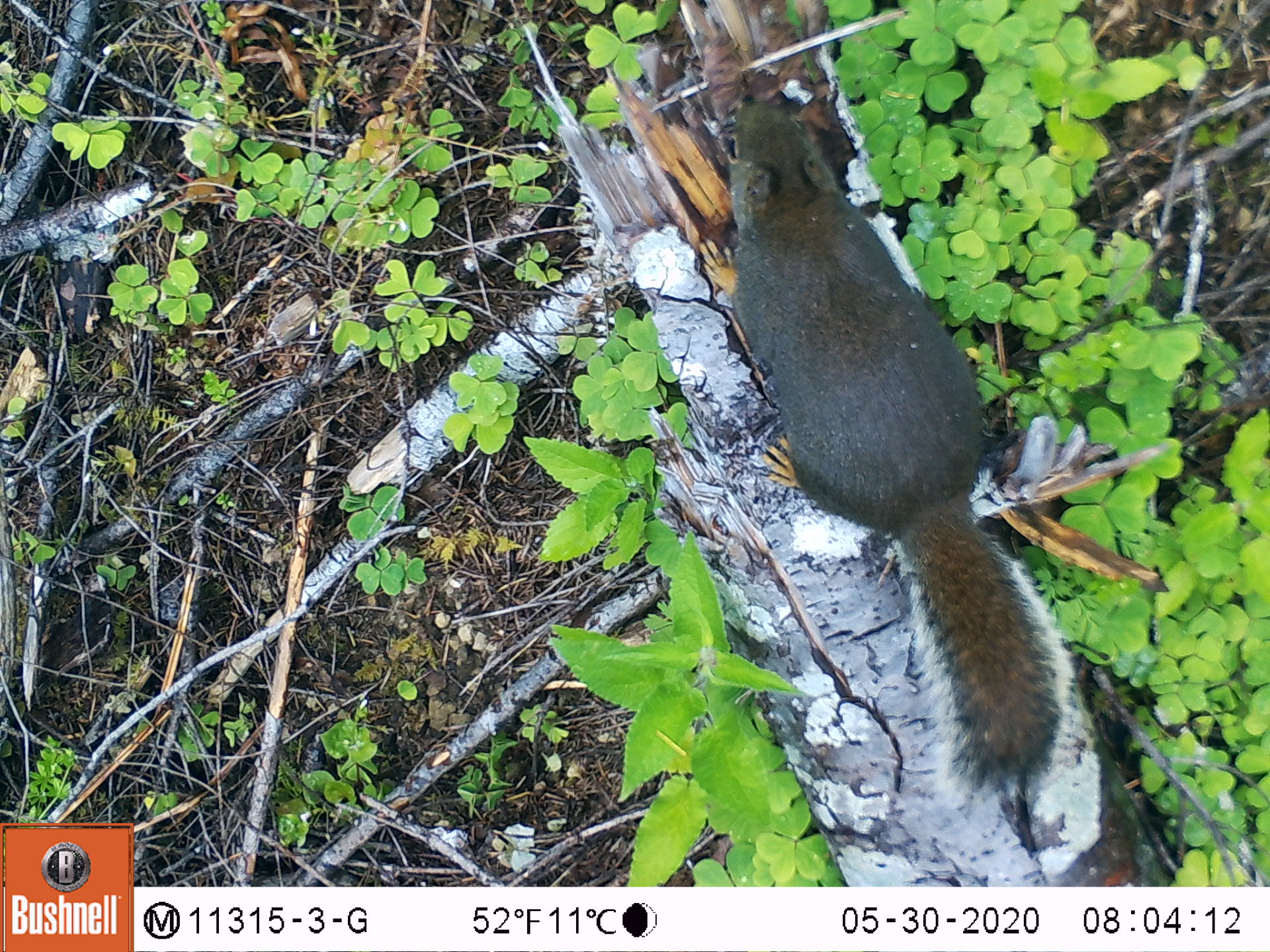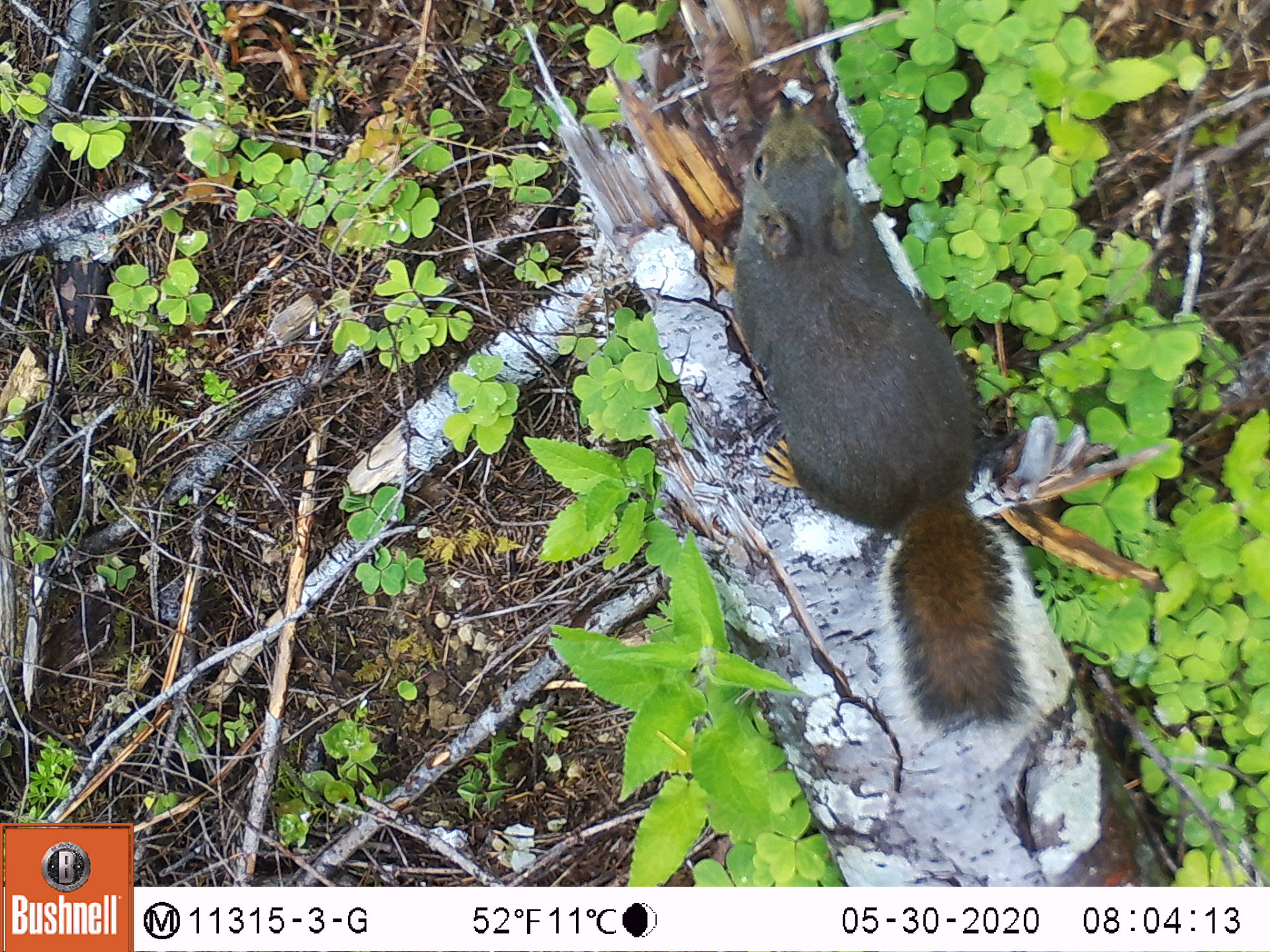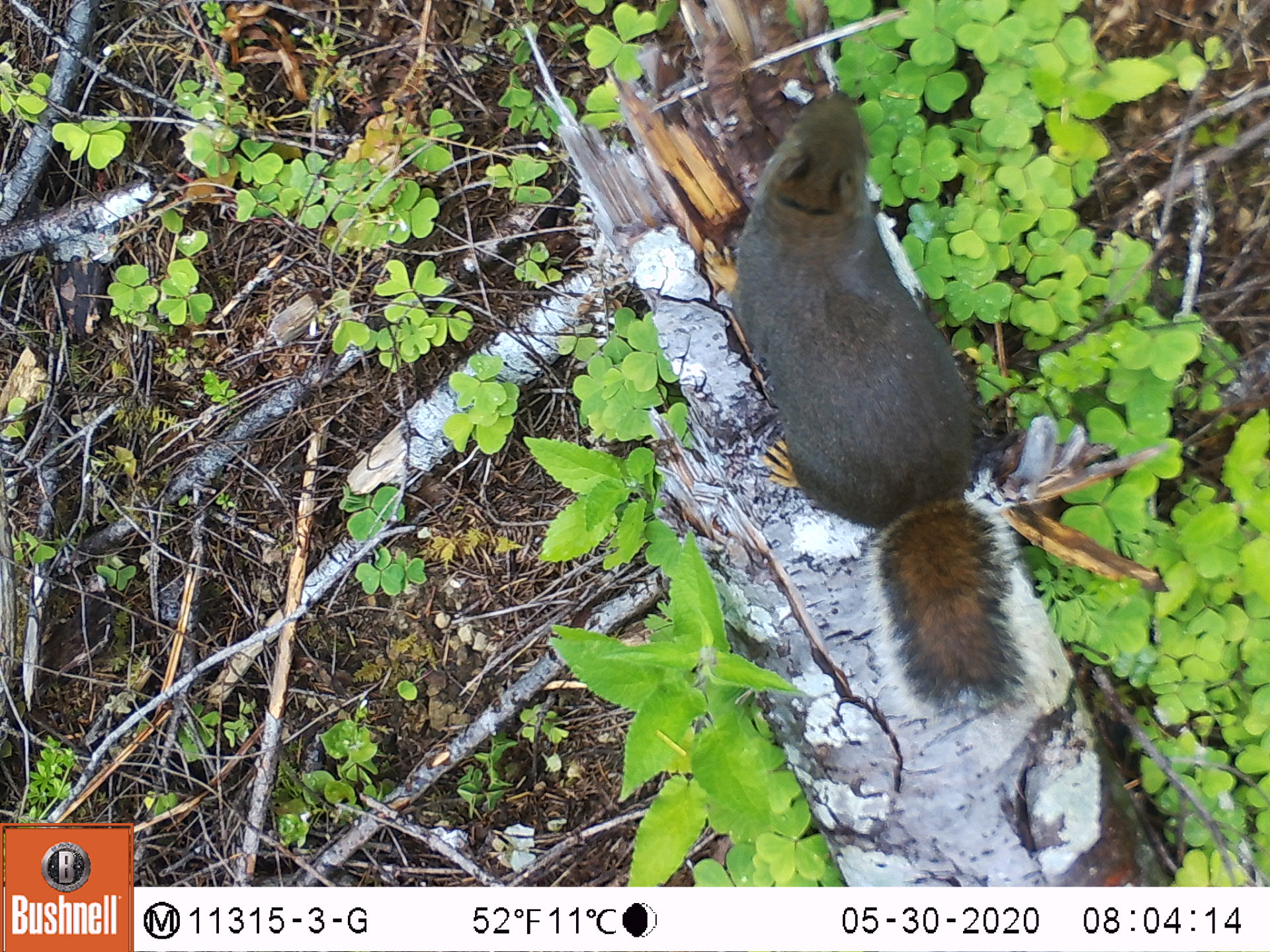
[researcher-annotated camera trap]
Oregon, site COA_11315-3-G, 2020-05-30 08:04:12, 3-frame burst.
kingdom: Animalia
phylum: Chordata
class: Mammalia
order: Rodentia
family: Sciuridae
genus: Tamiasciurus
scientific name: Tamiasciurus douglasii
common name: douglas squirrel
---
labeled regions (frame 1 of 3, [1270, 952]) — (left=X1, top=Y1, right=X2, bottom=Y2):
douglas squirrel: (left=715, top=97, right=1071, bottom=797)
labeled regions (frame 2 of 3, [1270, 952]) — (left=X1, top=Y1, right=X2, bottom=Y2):
douglas squirrel: (left=723, top=84, right=1024, bottom=728)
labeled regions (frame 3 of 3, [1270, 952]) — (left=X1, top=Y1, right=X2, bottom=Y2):
douglas squirrel: (left=723, top=86, right=1022, bottom=715)